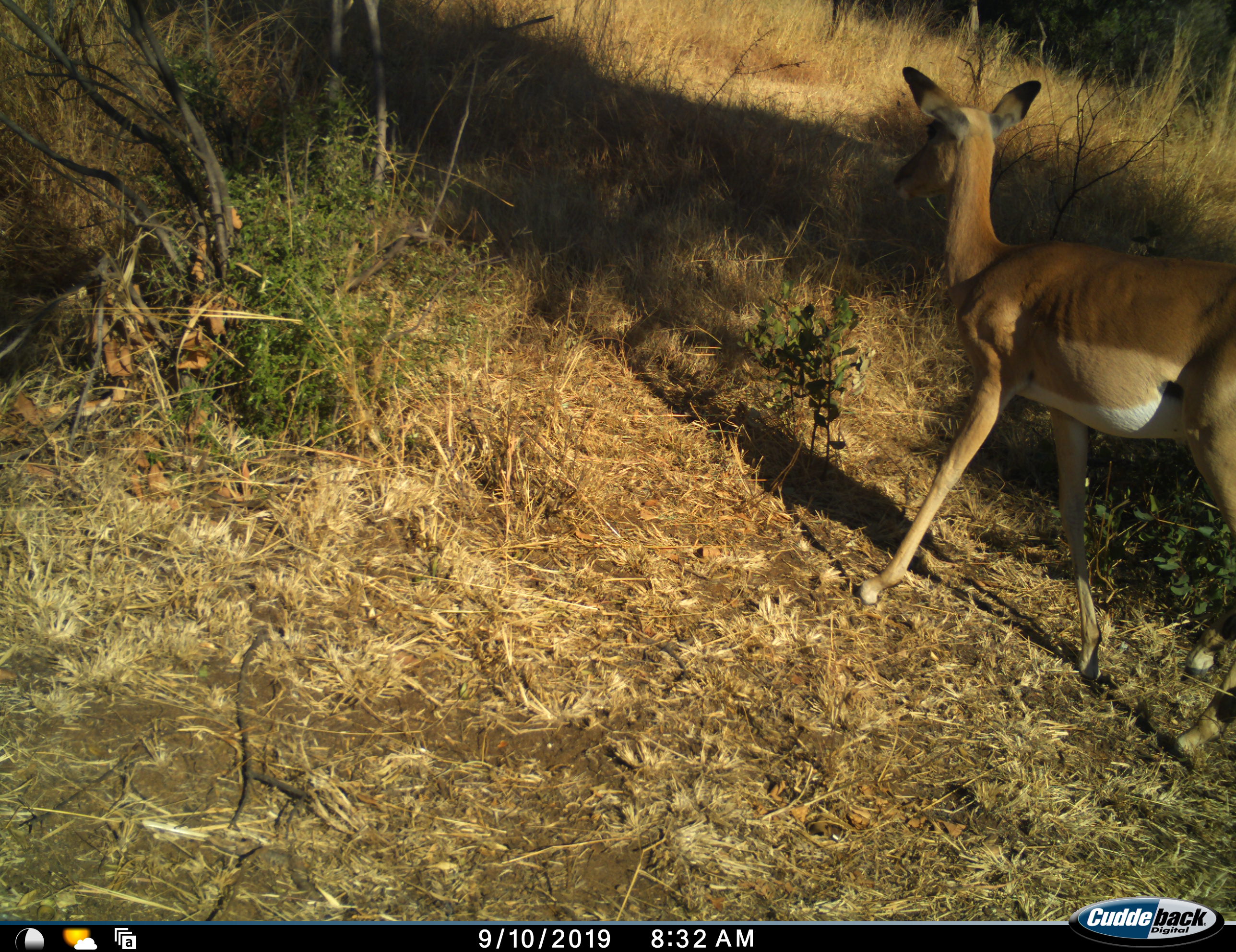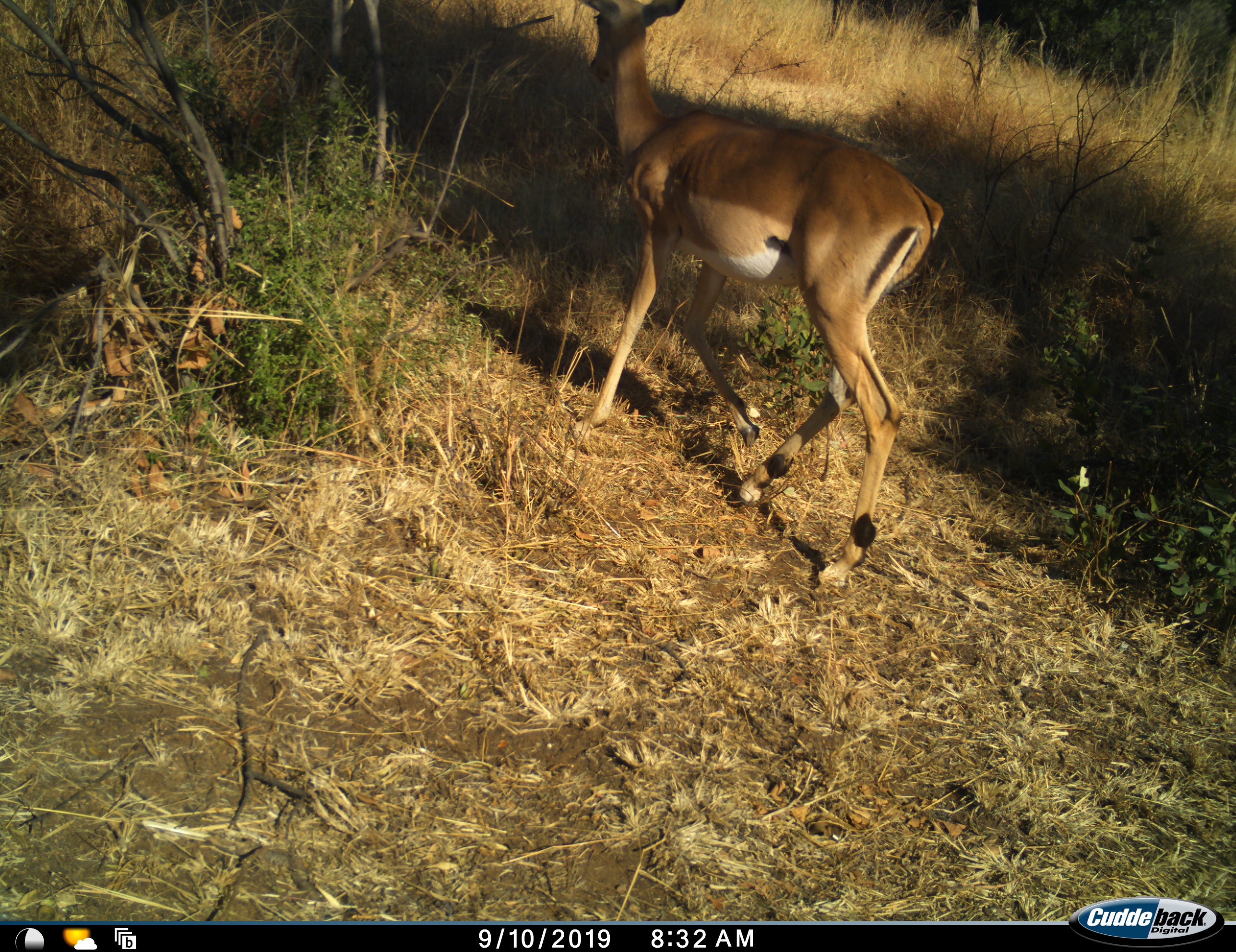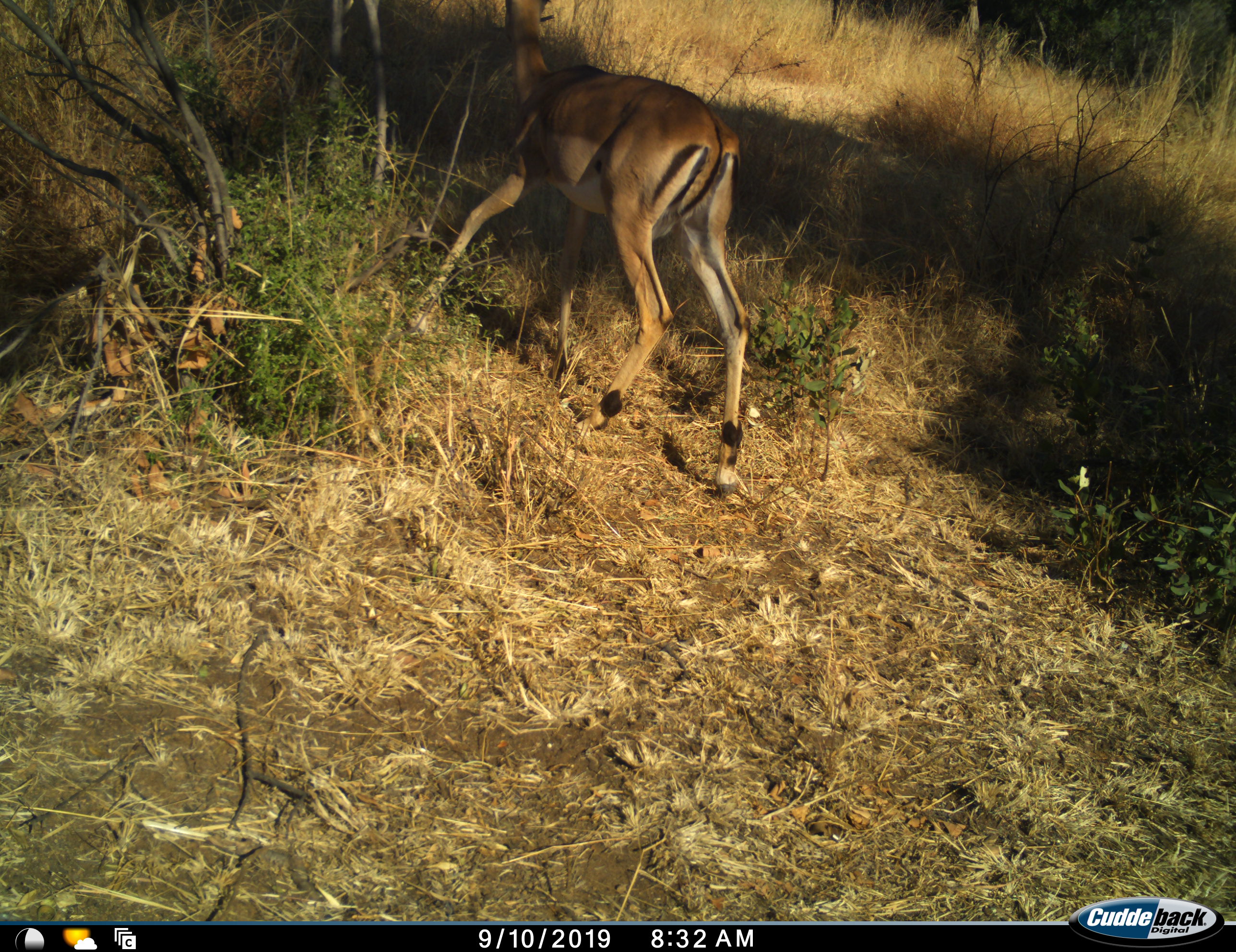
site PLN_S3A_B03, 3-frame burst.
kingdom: Animalia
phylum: Chordata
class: Mammalia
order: Artiodactyla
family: Bovidae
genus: Aepyceros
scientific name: Aepyceros melampus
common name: impala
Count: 1.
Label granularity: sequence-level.